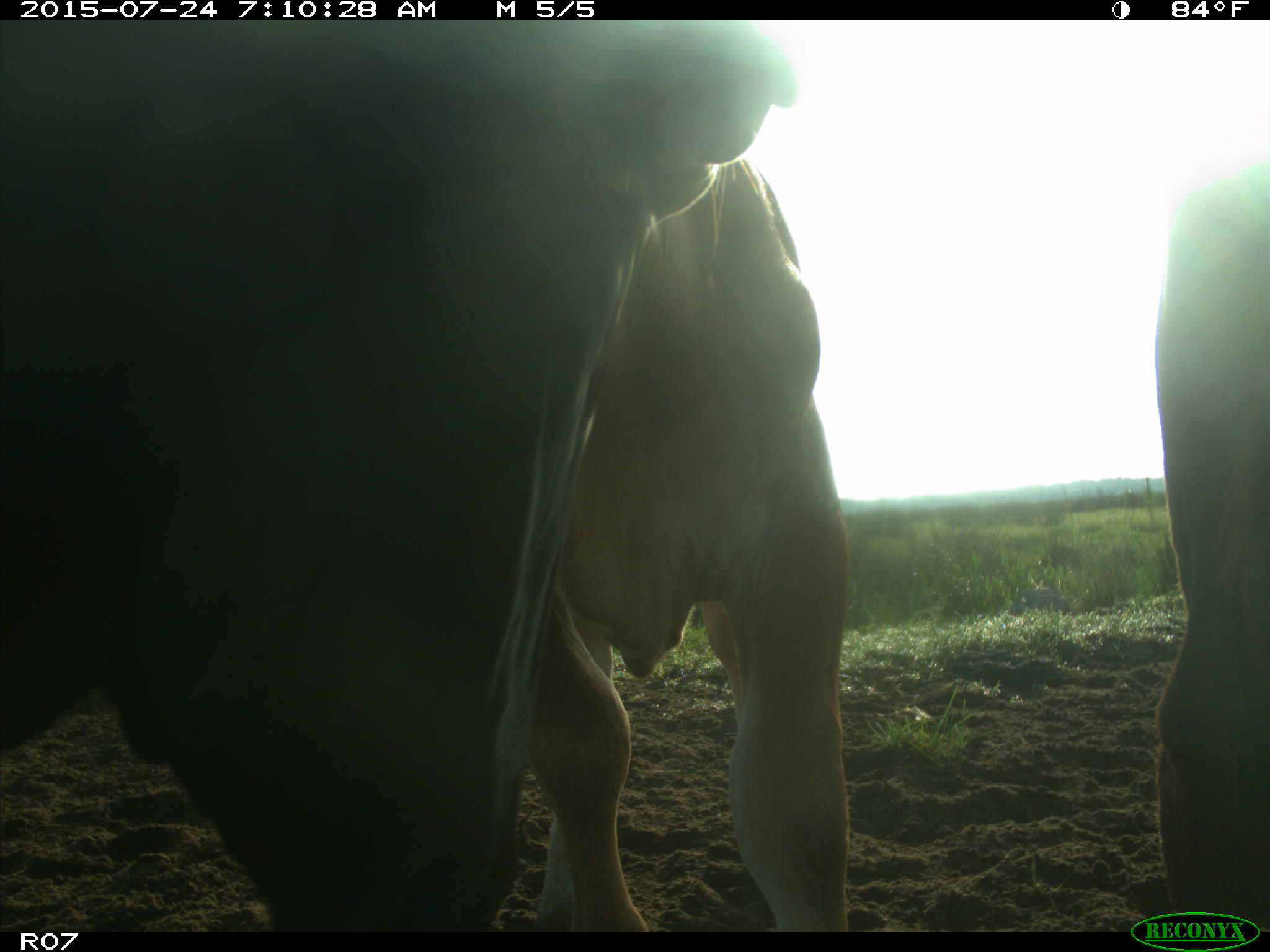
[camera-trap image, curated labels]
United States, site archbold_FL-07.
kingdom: Animalia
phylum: Chordata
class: Mammalia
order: Artiodactyla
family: Bovidae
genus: Bos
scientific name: Bos taurus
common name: domestic cow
Bos taurus (domestic cow).